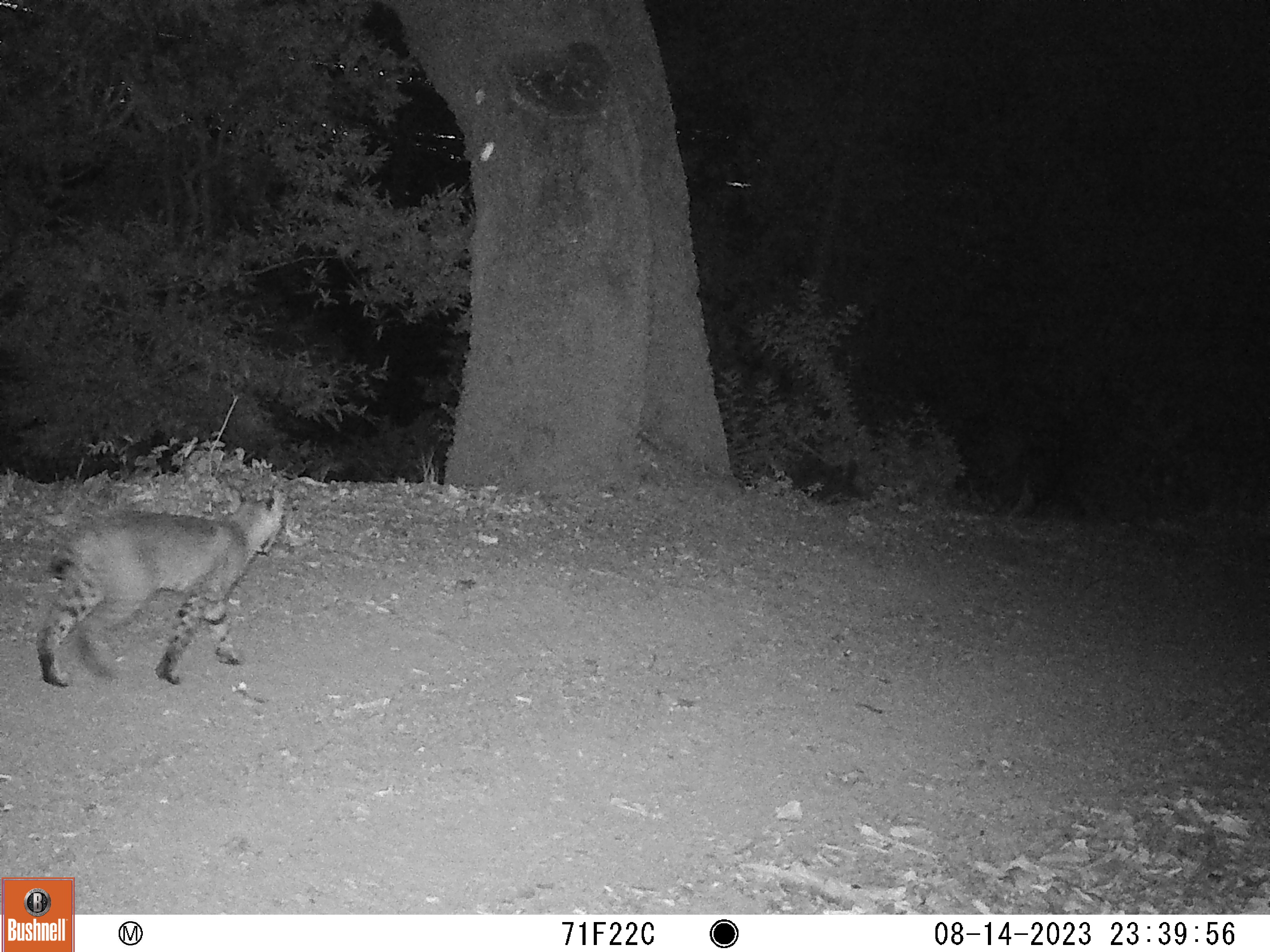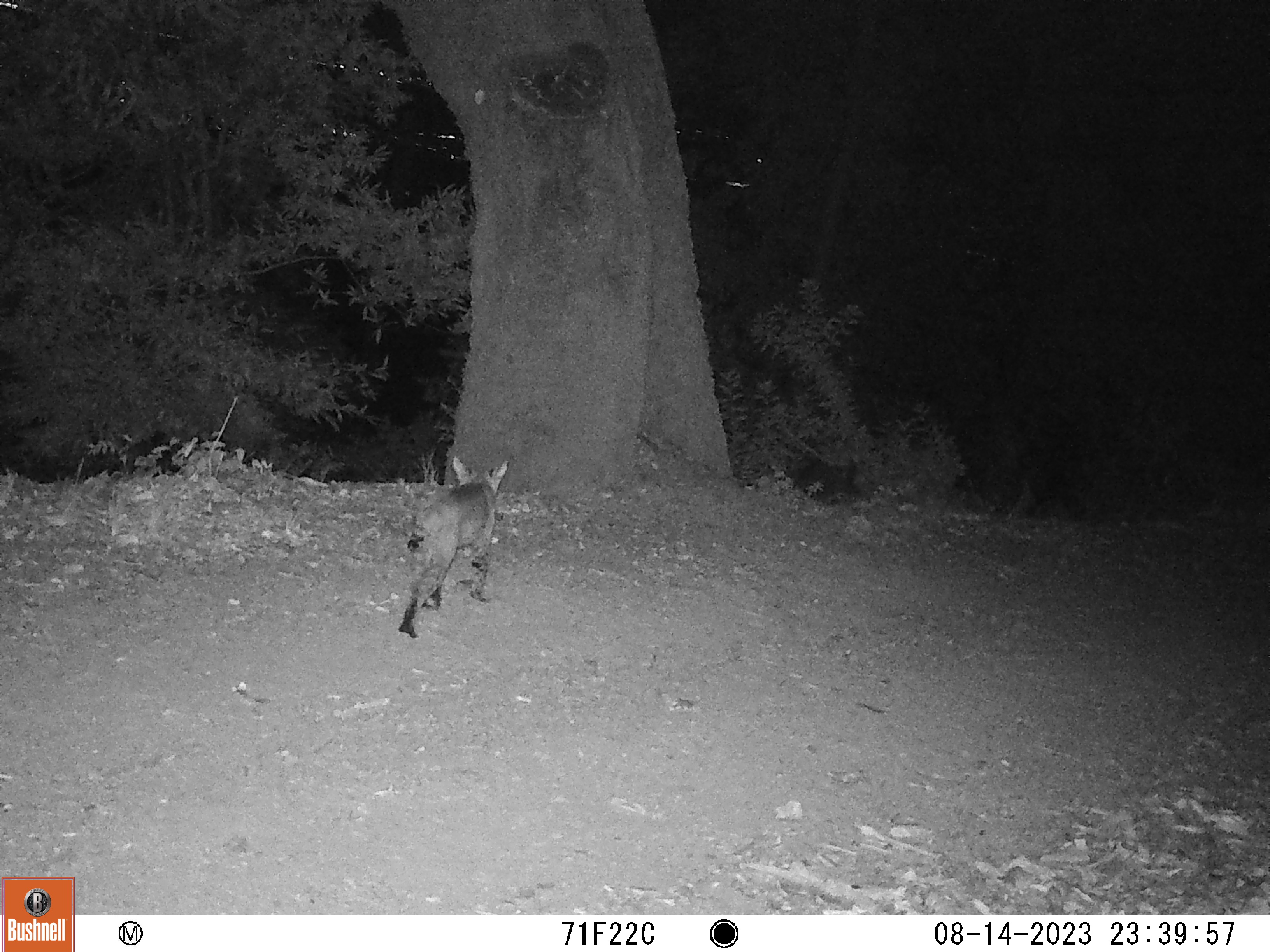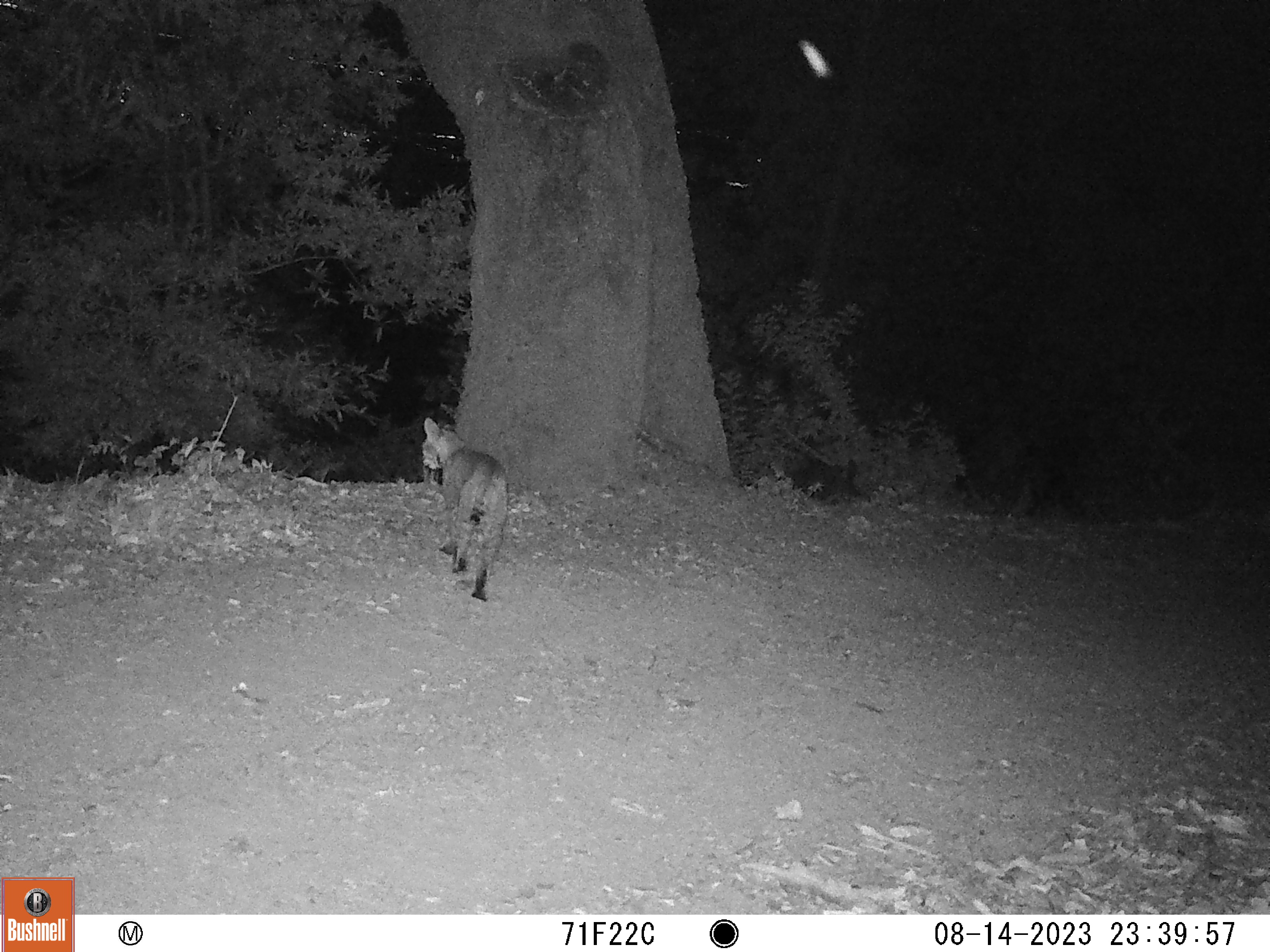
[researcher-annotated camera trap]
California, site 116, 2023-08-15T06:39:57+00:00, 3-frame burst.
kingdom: Animalia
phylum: Chordata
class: Mammalia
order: Carnivora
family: Felidae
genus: Lynx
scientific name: Lynx rufus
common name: bobcat